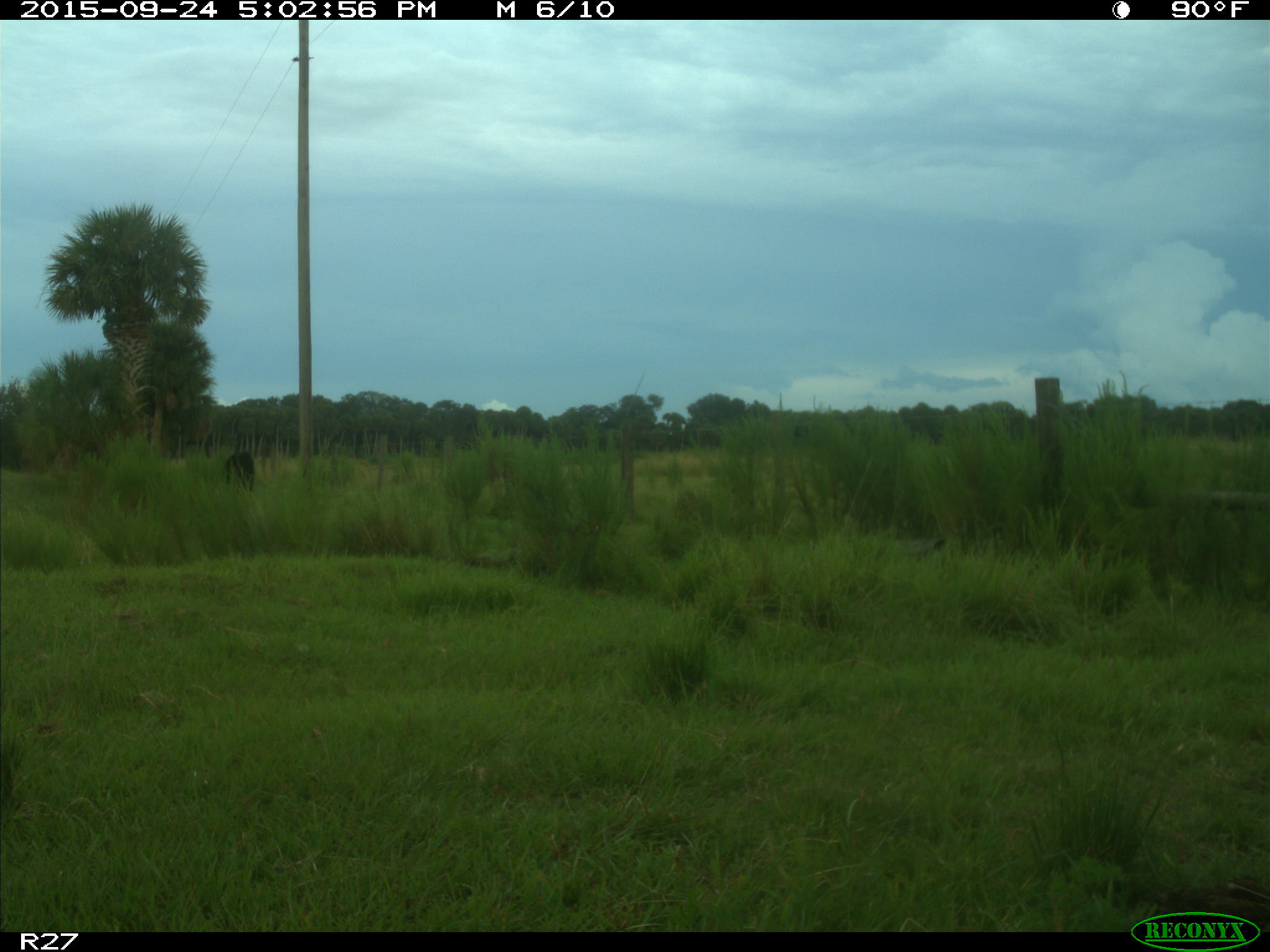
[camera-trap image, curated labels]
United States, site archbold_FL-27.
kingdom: Animalia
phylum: Chordata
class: Mammalia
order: Artiodactyla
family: Bovidae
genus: Bos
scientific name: Bos taurus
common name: domestic cow